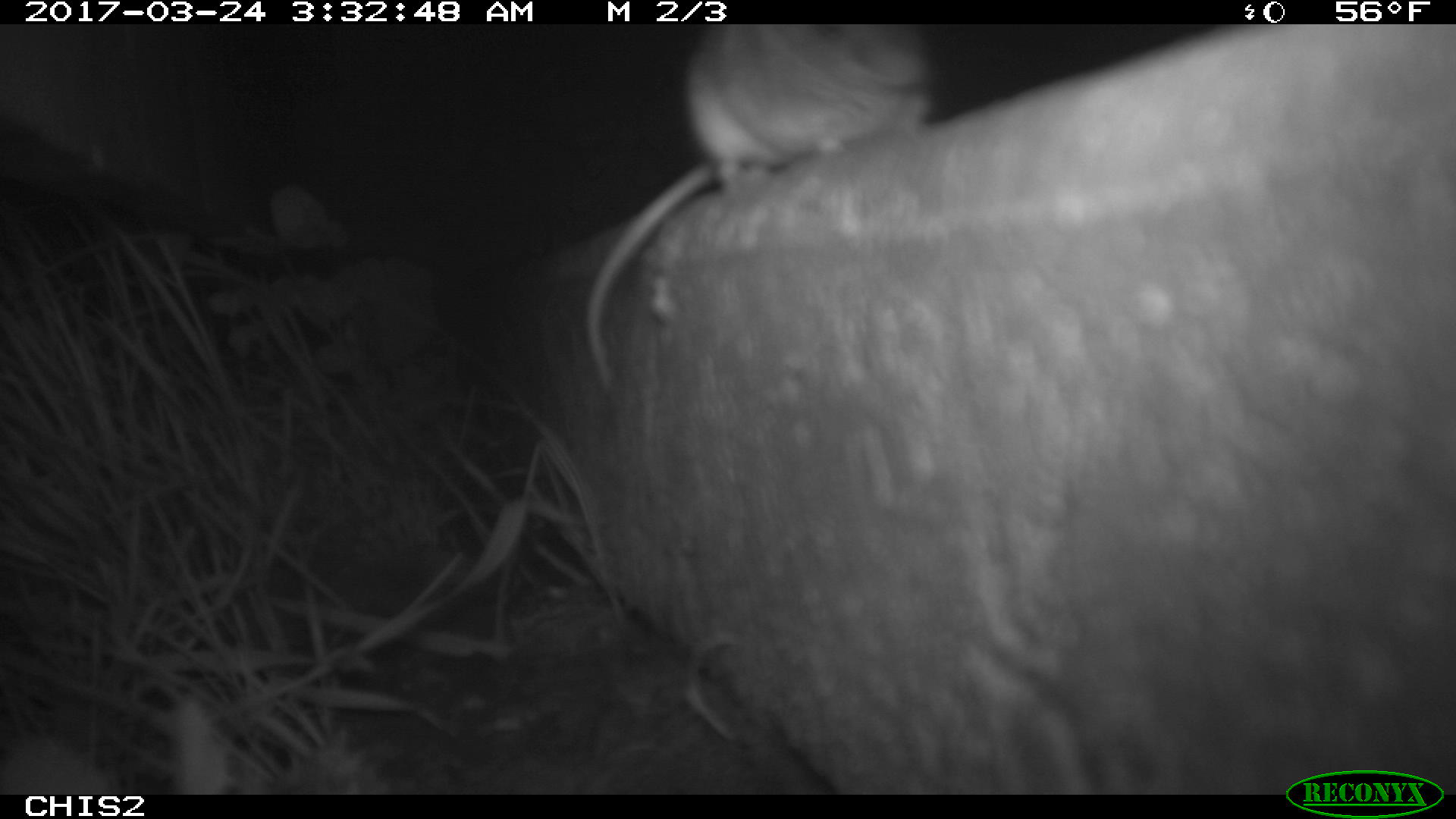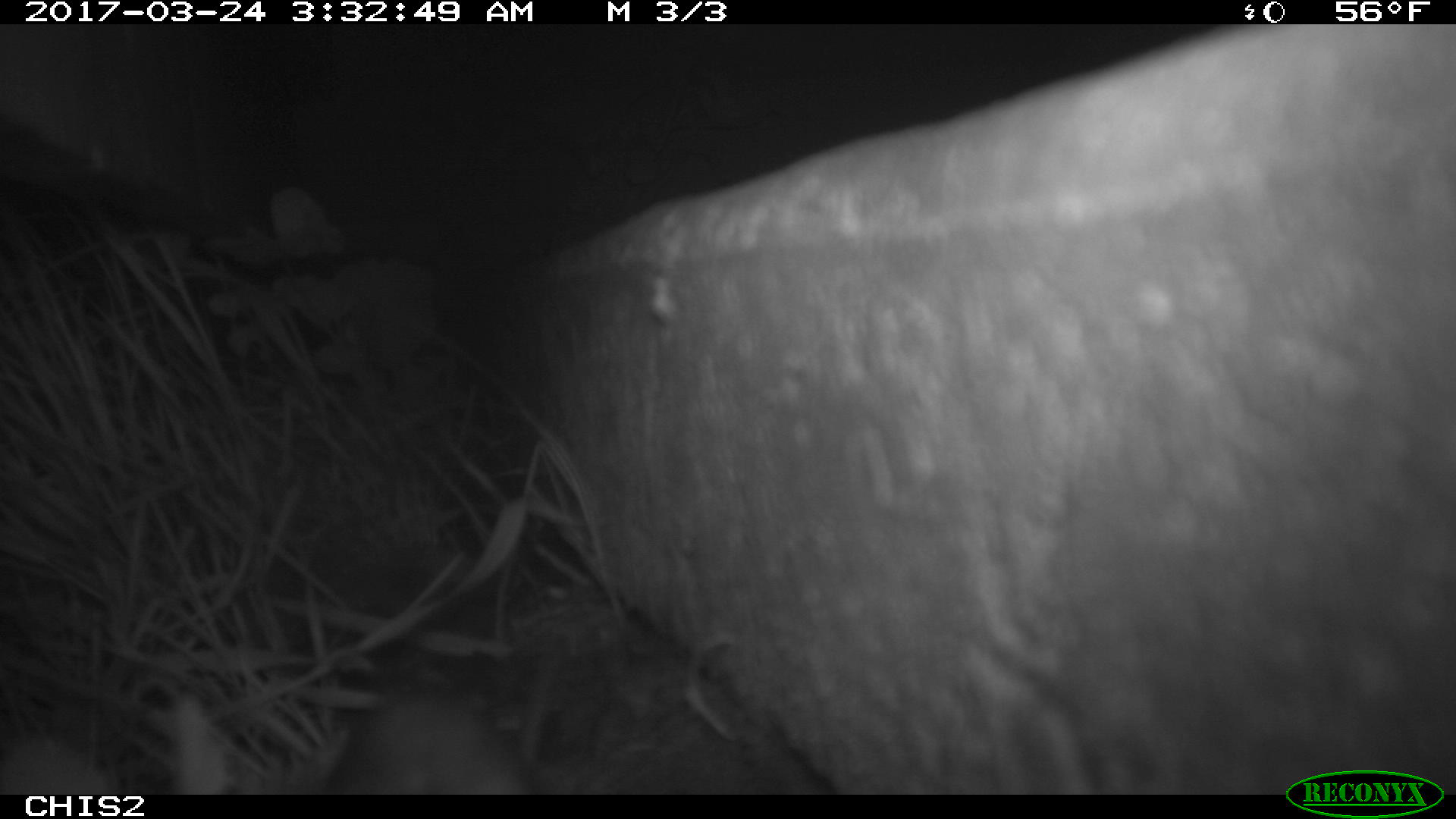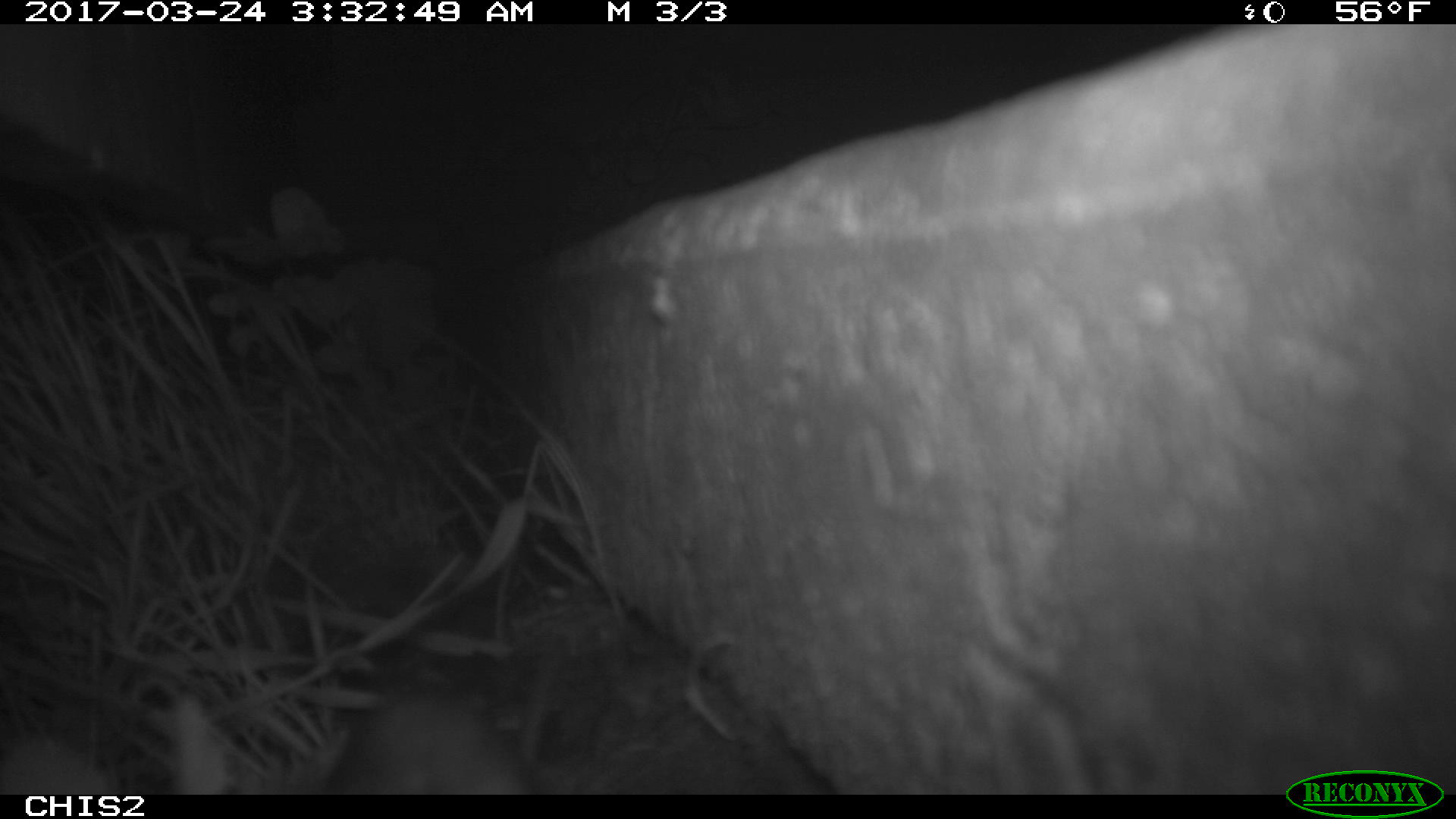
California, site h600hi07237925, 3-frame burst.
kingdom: Animalia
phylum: Chordata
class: Mammalia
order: Rodentia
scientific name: Rodentia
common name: rodent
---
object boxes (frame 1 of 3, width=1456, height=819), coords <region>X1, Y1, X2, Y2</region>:
rodent: <region>584, 21, 929, 388</region>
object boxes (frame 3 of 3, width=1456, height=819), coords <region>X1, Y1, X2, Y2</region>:
rodent: <region>313, 685, 538, 795</region>